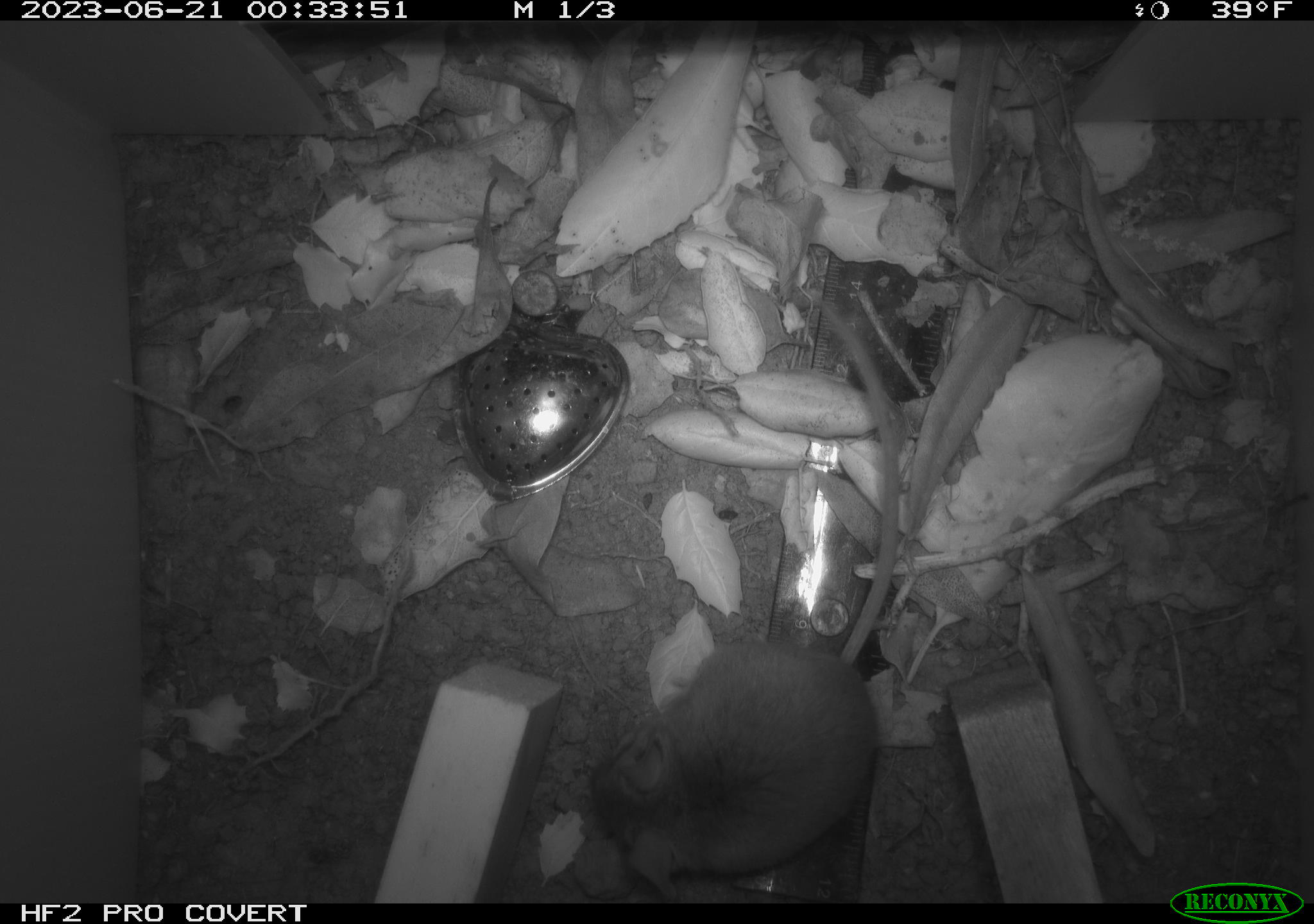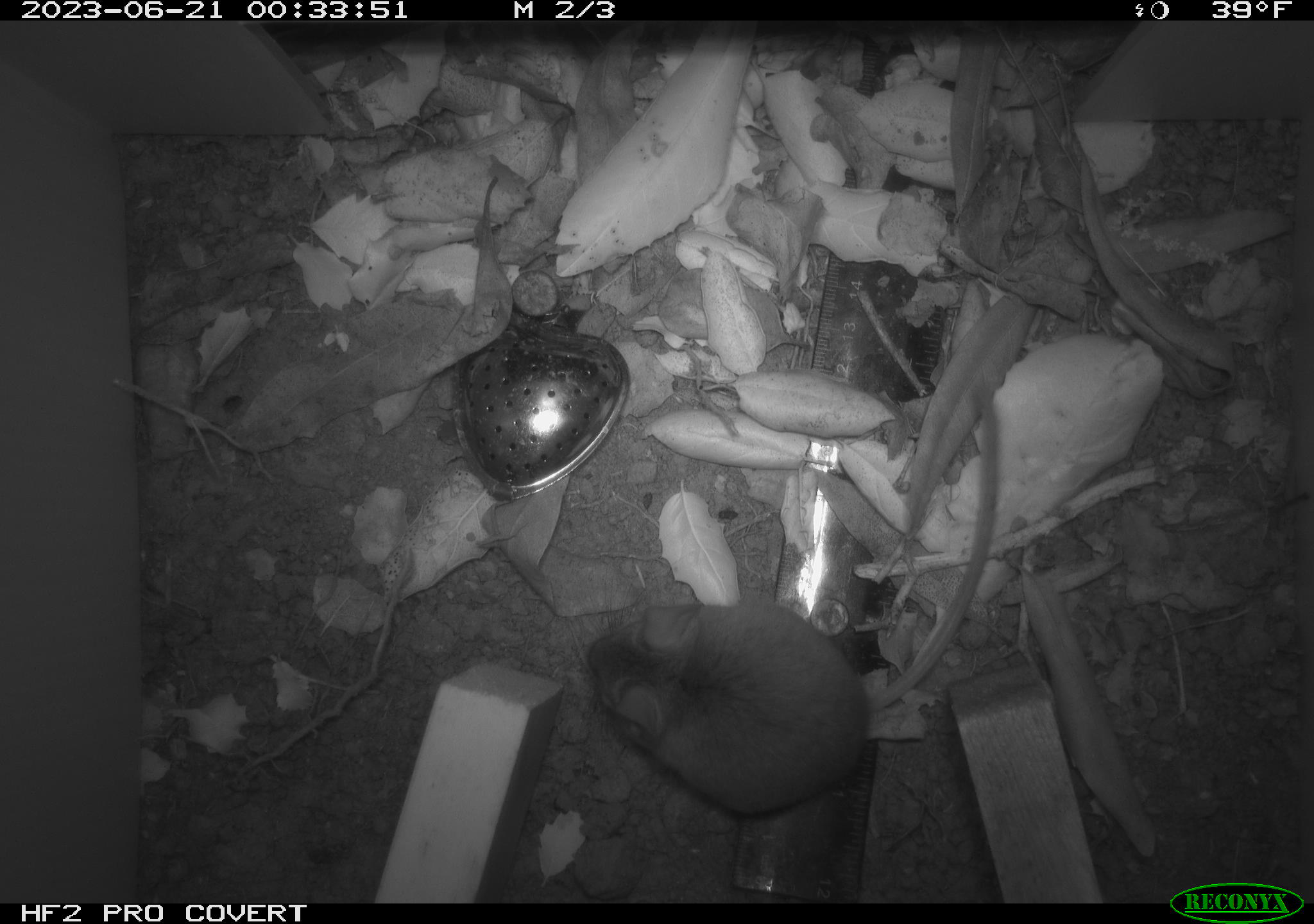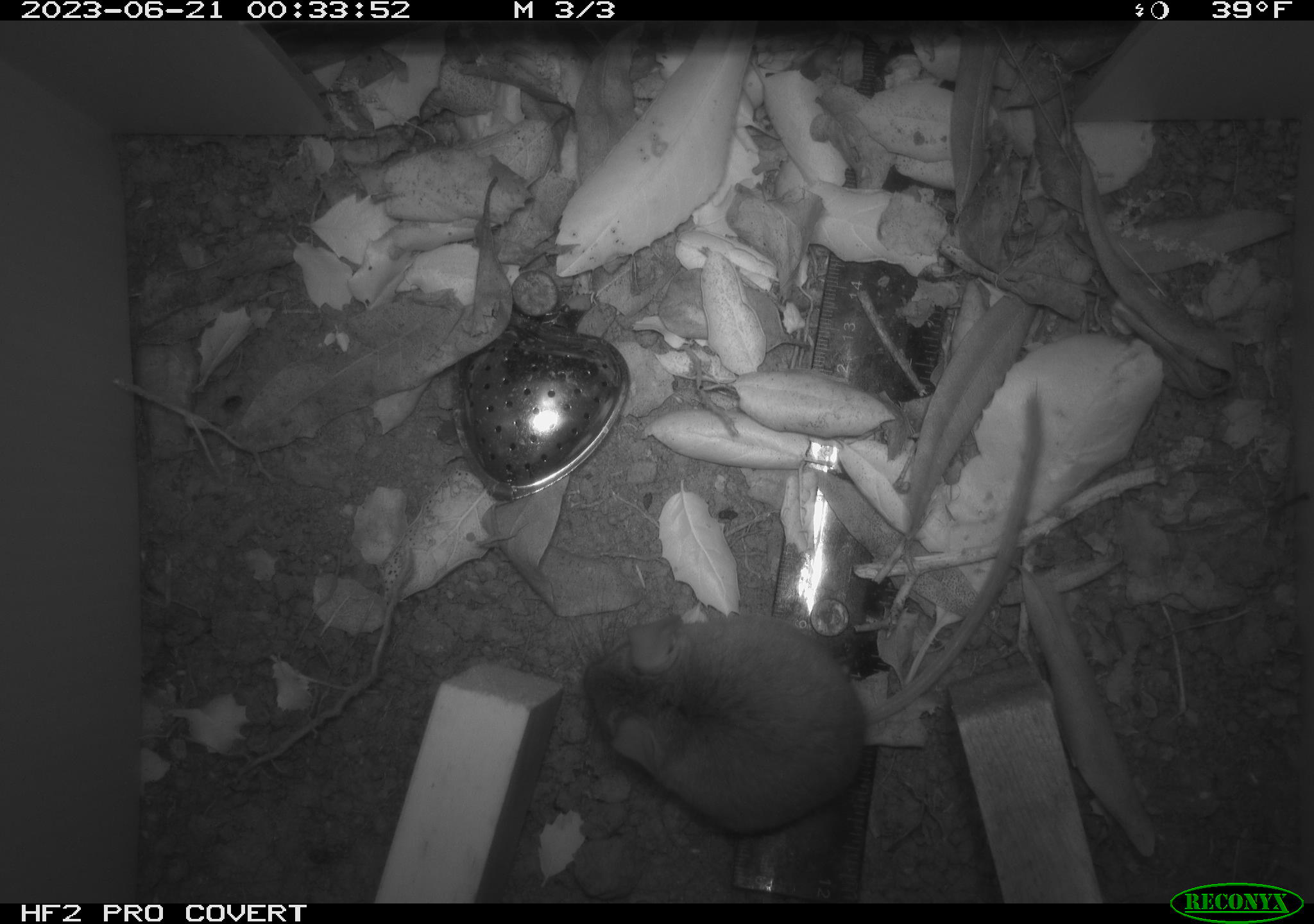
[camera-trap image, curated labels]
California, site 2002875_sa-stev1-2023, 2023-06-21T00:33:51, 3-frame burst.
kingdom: Animalia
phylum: Chordata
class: Mammalia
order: Rodentia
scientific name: Rodentia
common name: mouse species